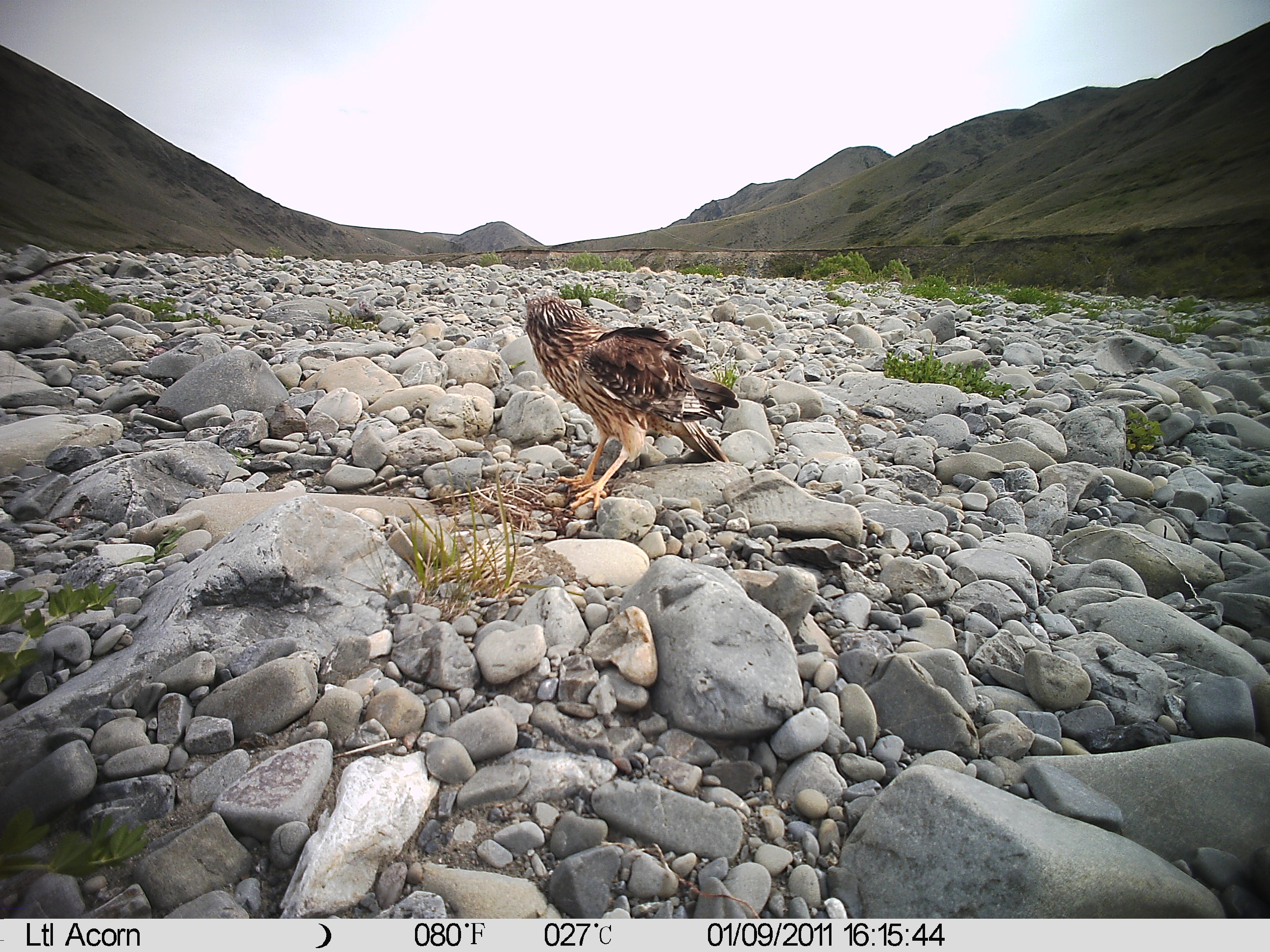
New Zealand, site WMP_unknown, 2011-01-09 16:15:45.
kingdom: Animalia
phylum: Chordata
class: Aves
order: Accipitriformes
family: Accipitridae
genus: Circus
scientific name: Circus approximans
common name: swamp harrier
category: harrier